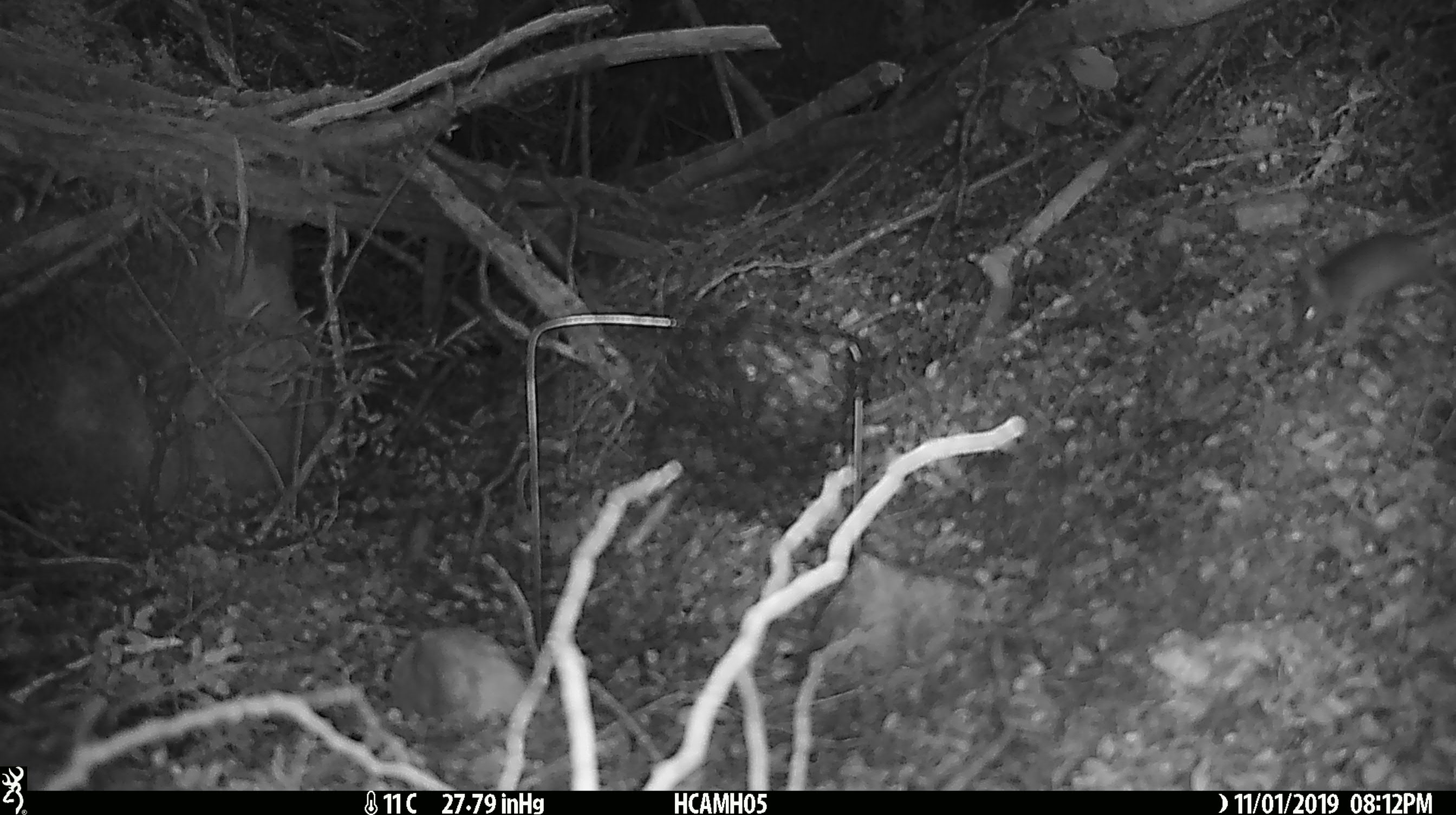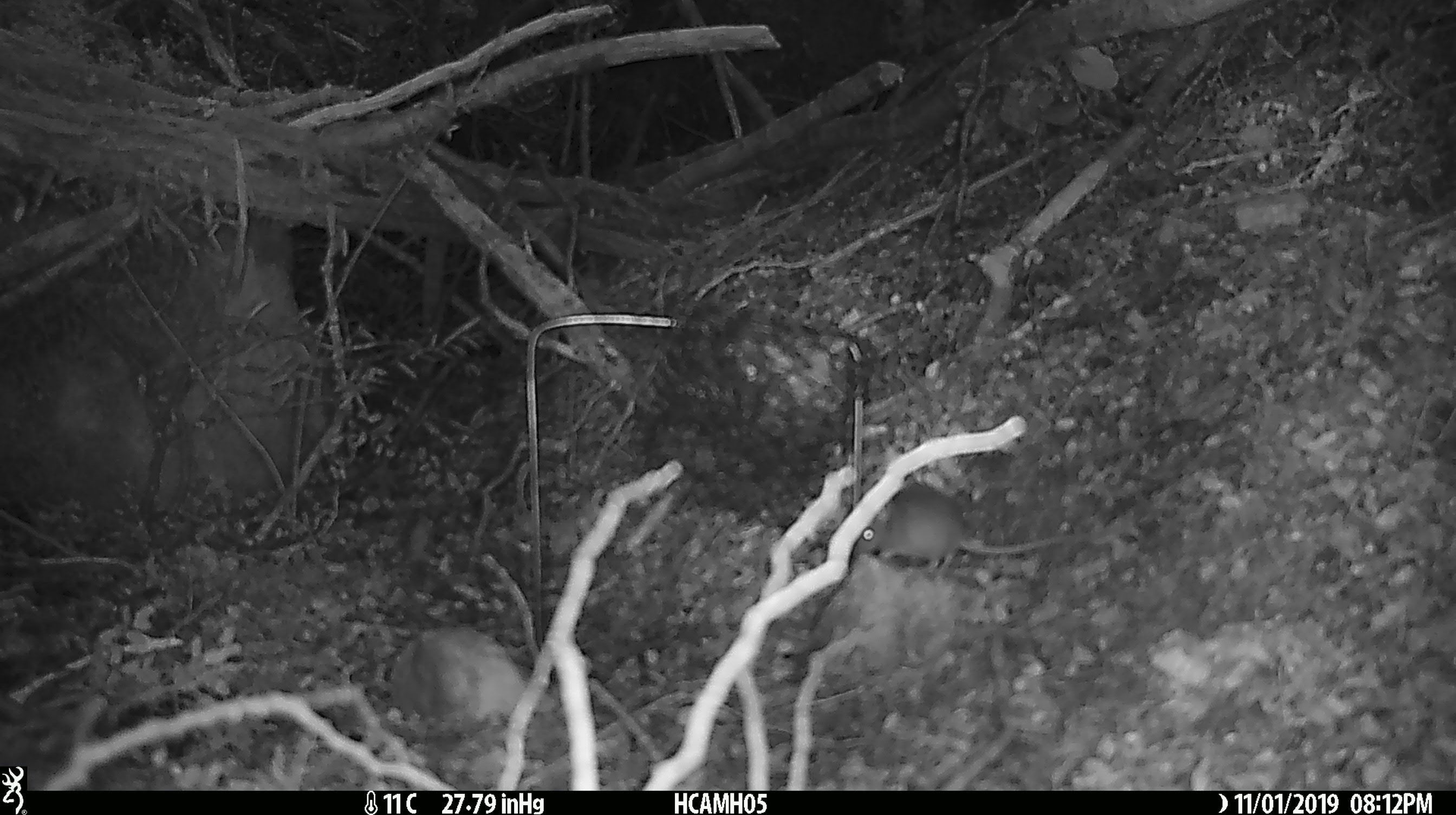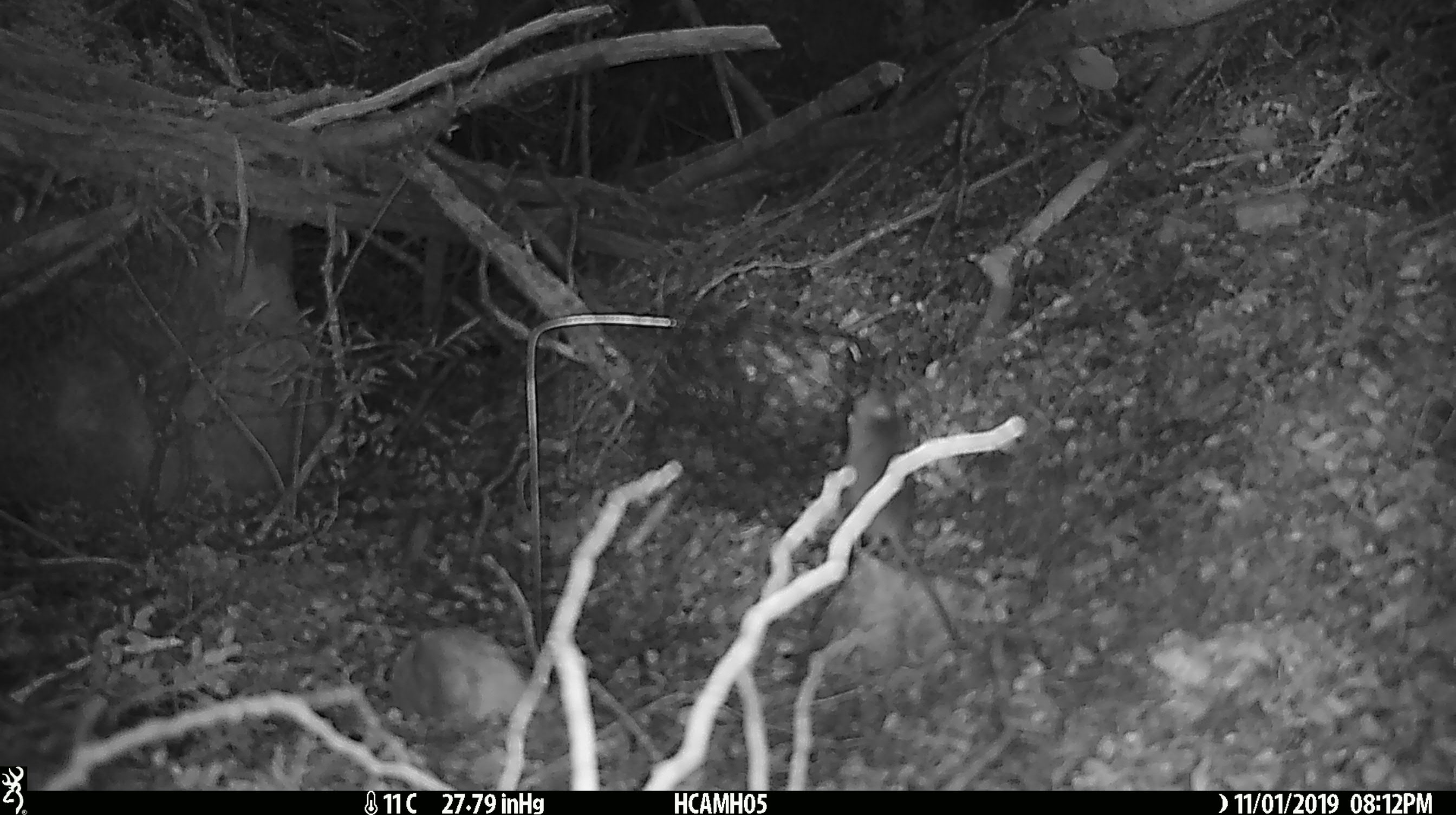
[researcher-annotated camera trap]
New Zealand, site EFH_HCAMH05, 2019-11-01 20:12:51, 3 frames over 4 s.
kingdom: Animalia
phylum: Chordata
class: Mammalia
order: Rodentia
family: Muridae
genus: Mus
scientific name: Mus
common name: mouse